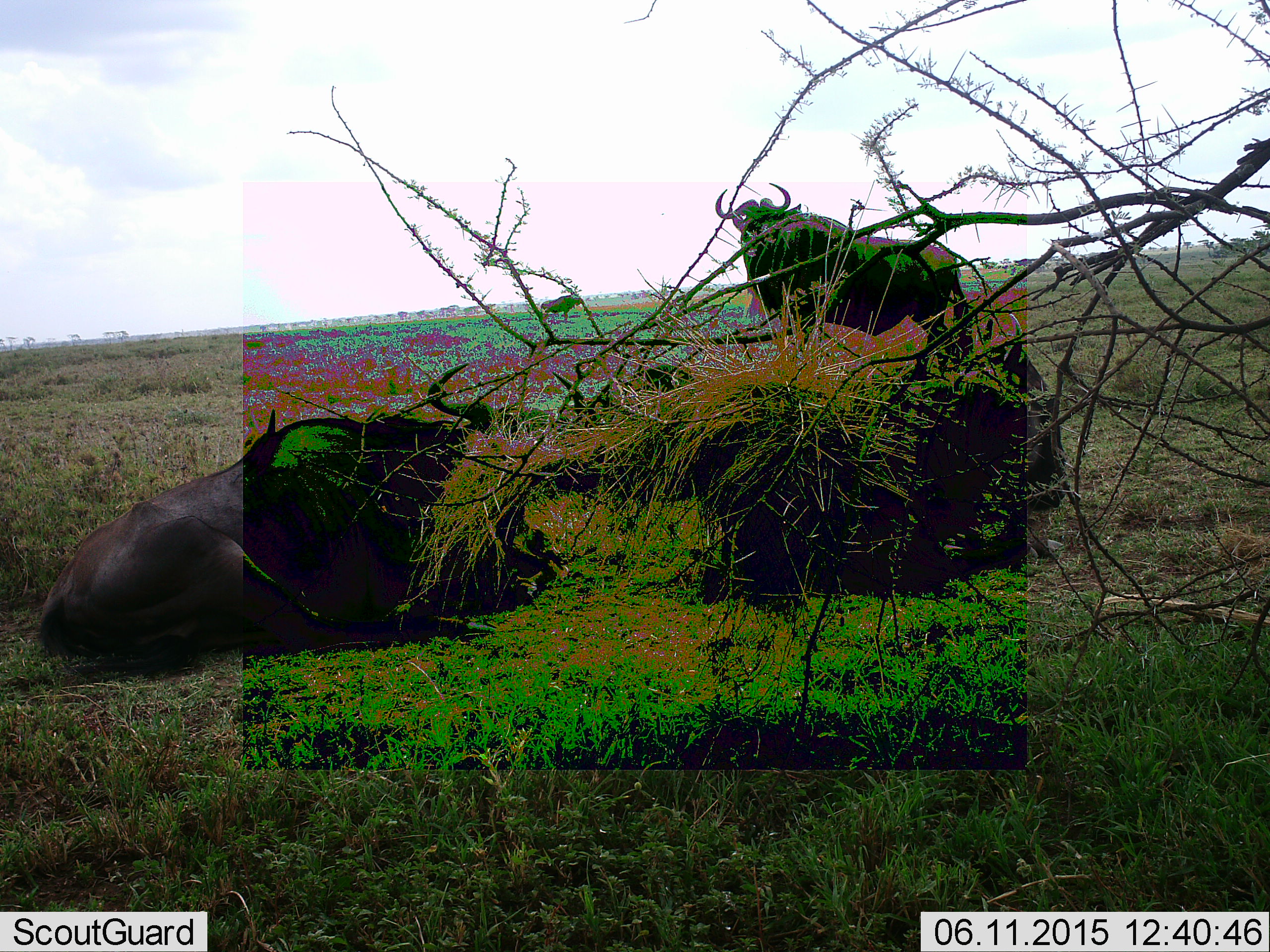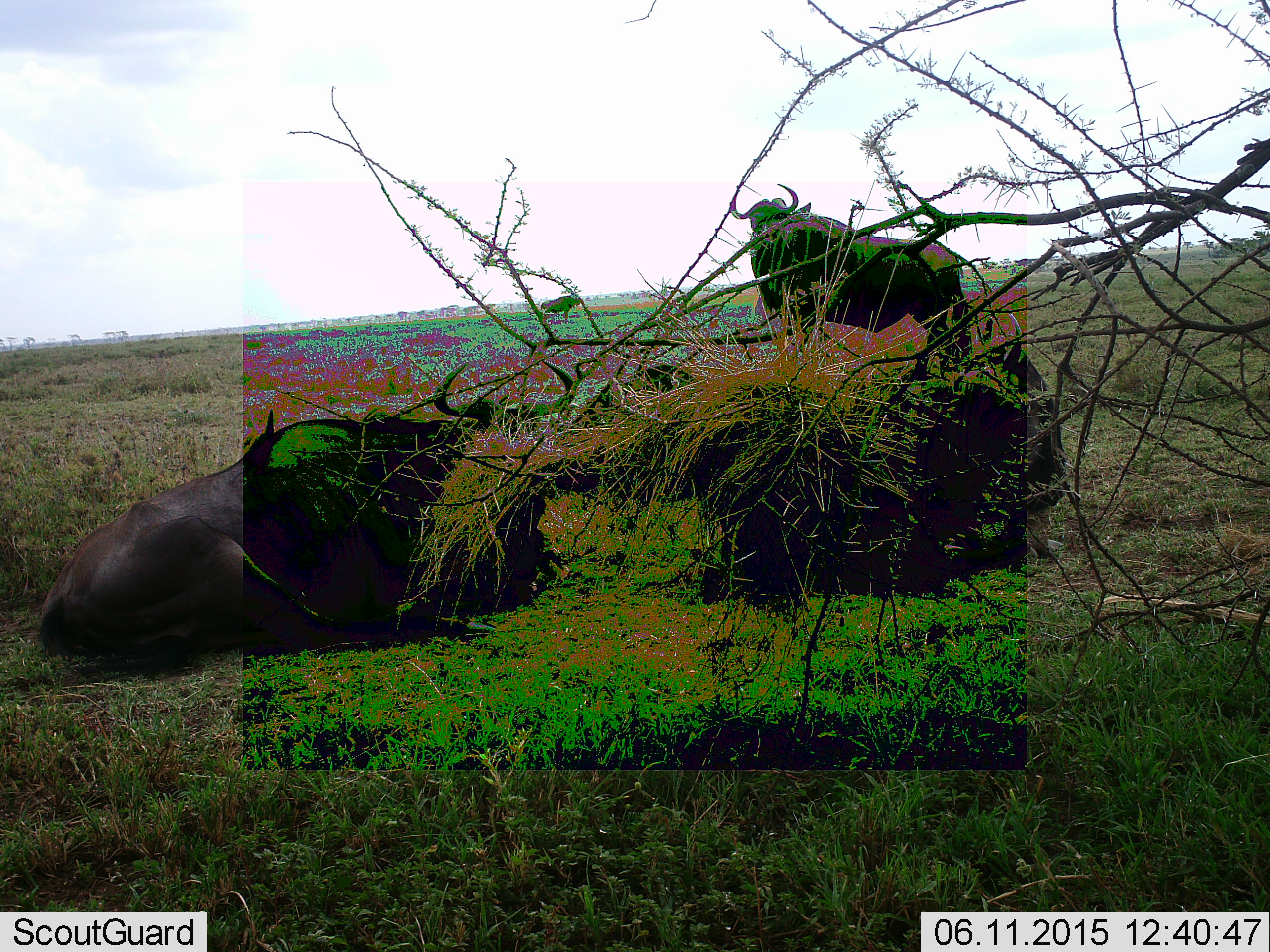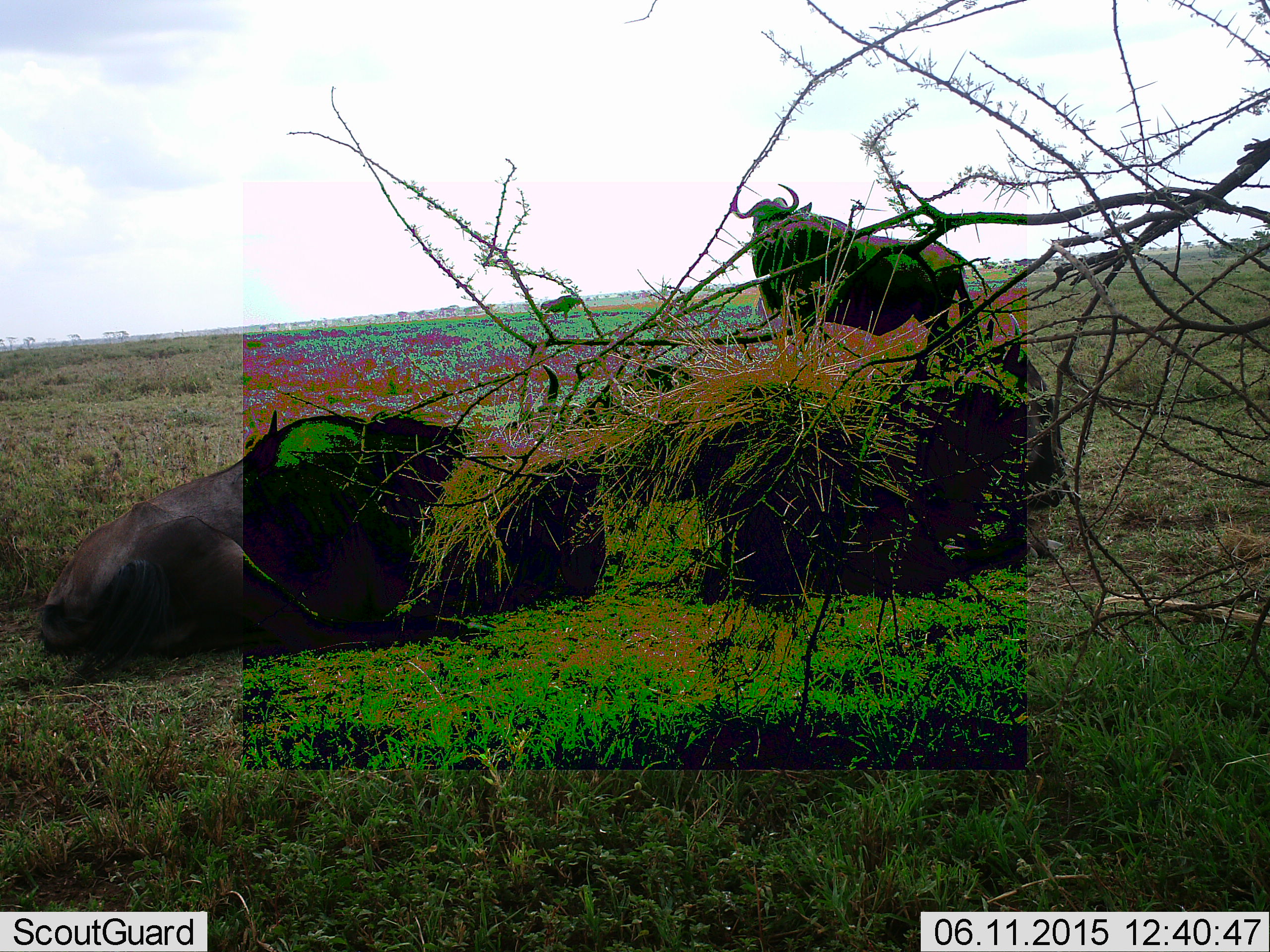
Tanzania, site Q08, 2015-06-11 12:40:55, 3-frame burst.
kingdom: Animalia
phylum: Chordata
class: Mammalia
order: Artiodactyla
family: Bovidae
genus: Connochaetes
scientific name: Connochaetes taurinus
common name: blue wildebeest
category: wildebeest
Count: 3.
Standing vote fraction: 70%.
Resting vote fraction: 100%.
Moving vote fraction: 0%.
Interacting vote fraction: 0%.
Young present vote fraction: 0%.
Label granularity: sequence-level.